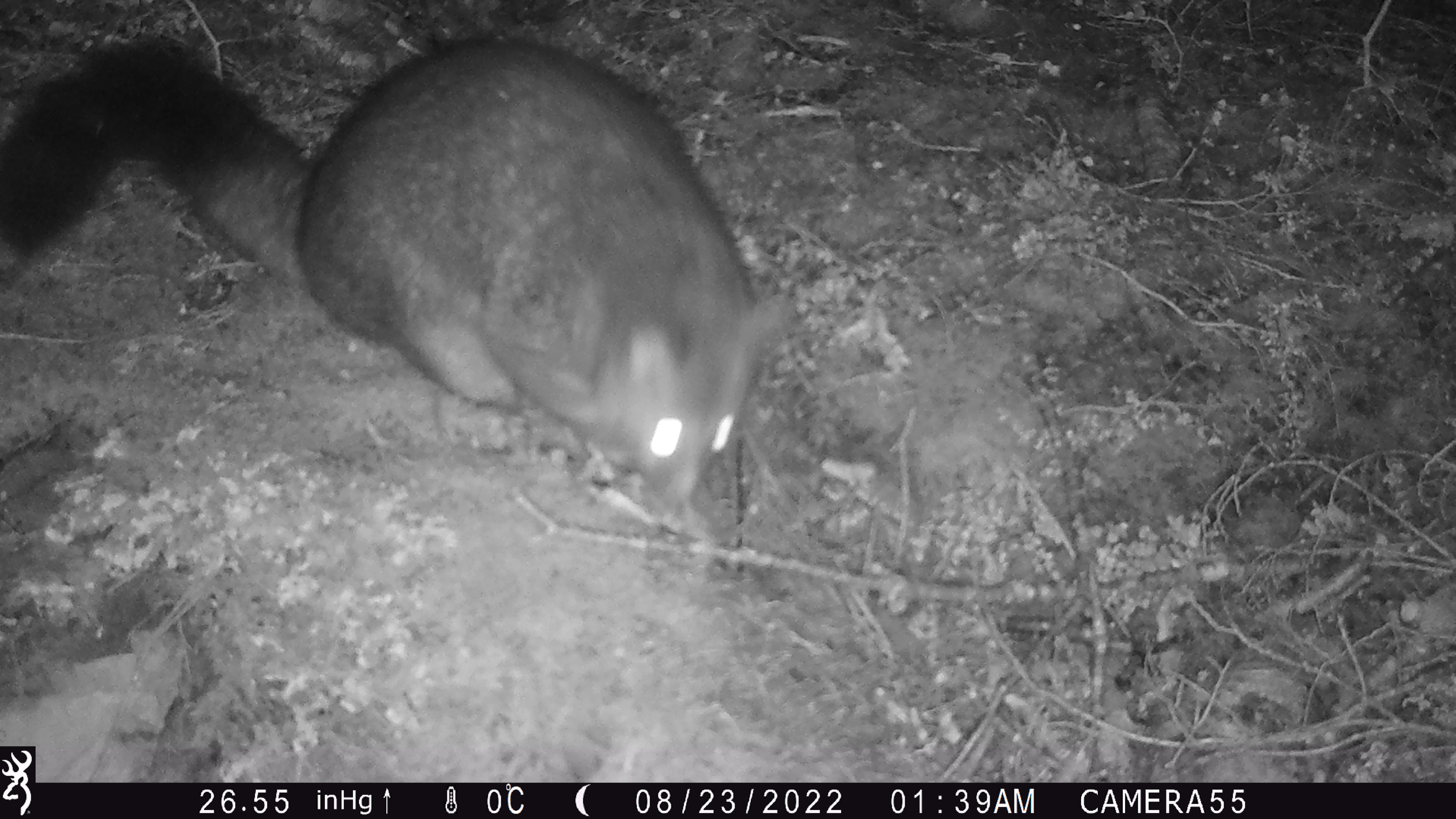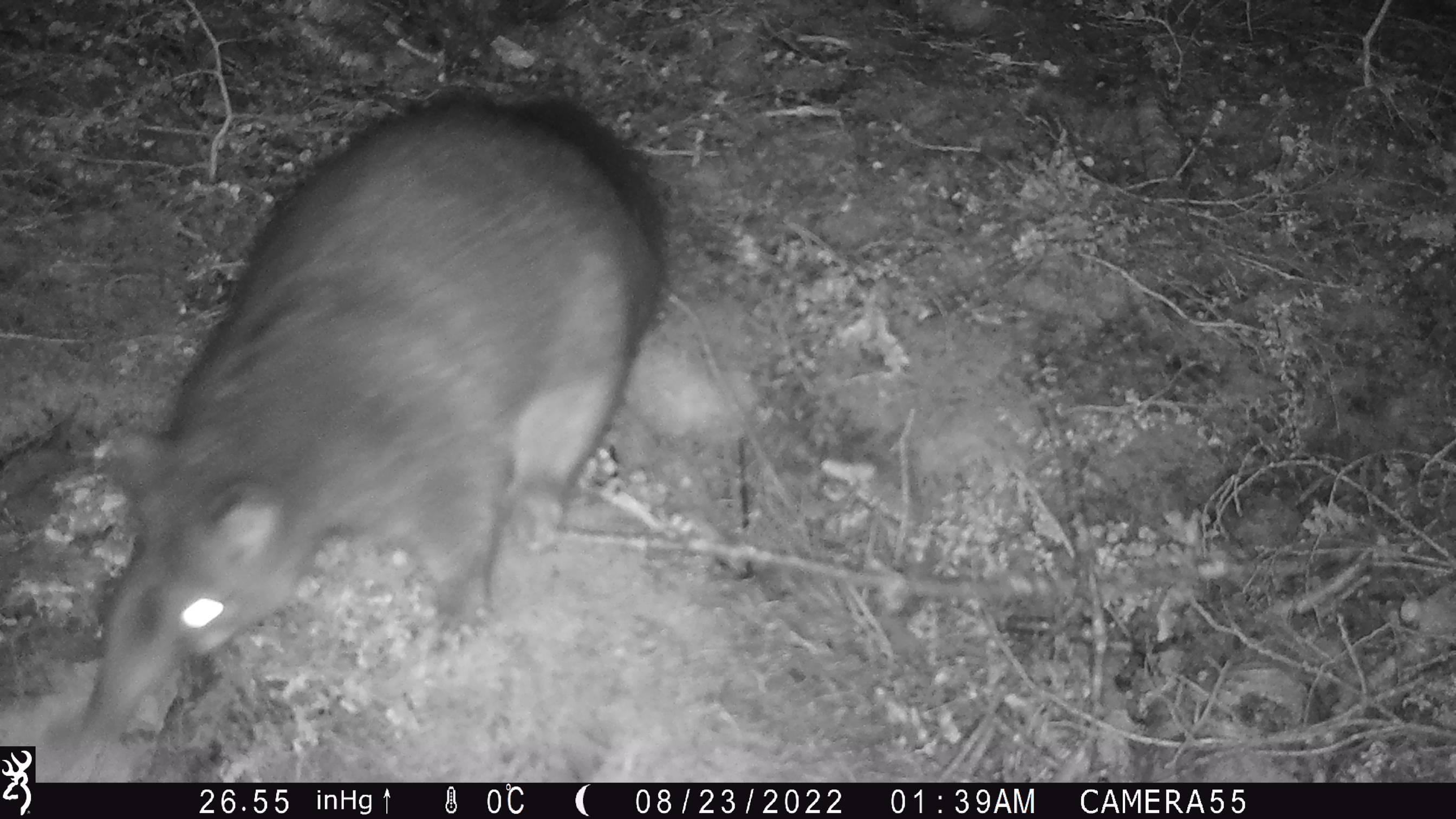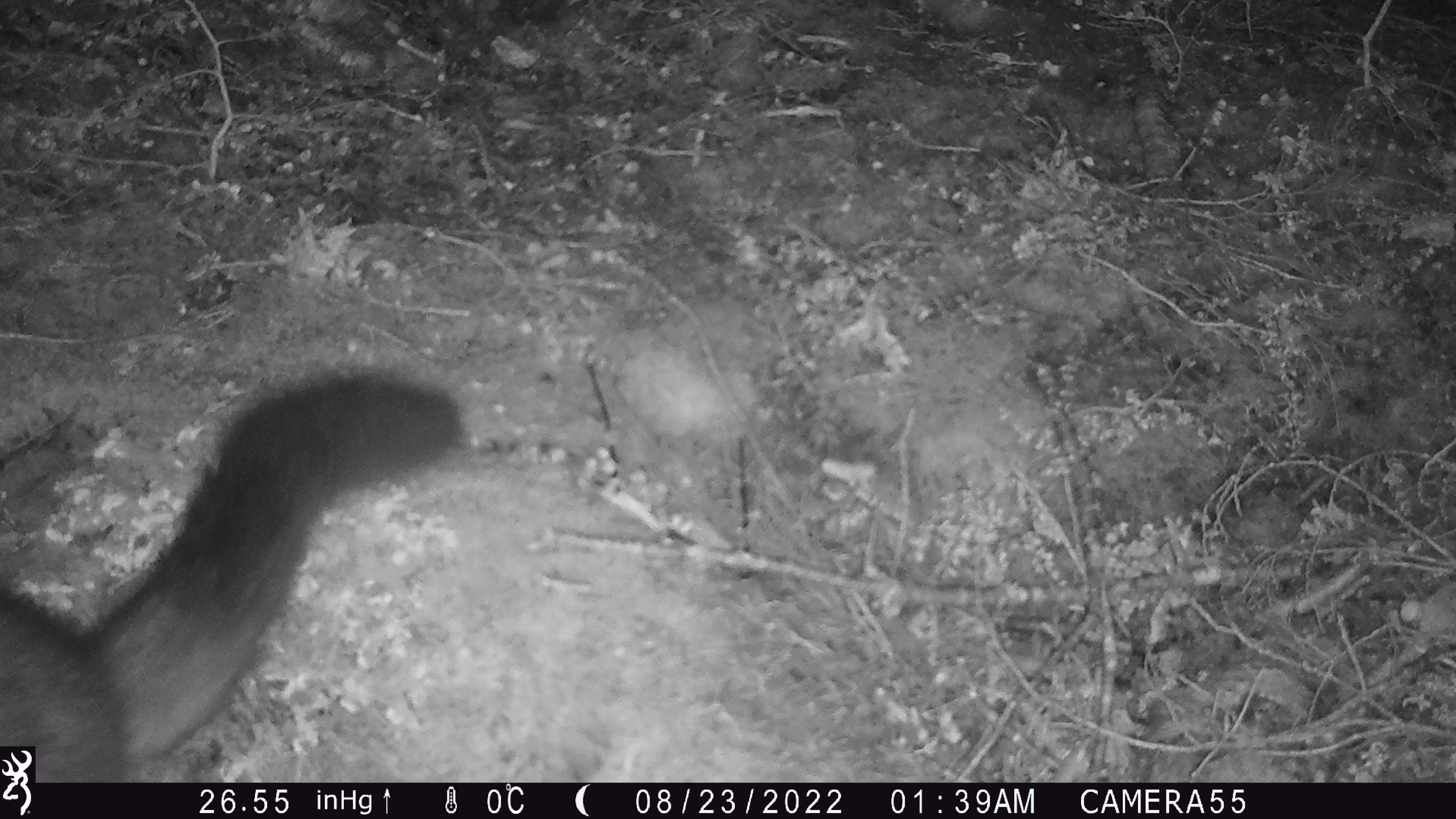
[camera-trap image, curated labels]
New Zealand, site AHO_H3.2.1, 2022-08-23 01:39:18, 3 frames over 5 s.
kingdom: Animalia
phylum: Chordata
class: Mammalia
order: Diprotodontia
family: Phalangeridae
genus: Trichosurus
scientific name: Trichosurus vulpecula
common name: common brushtail possum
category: possum